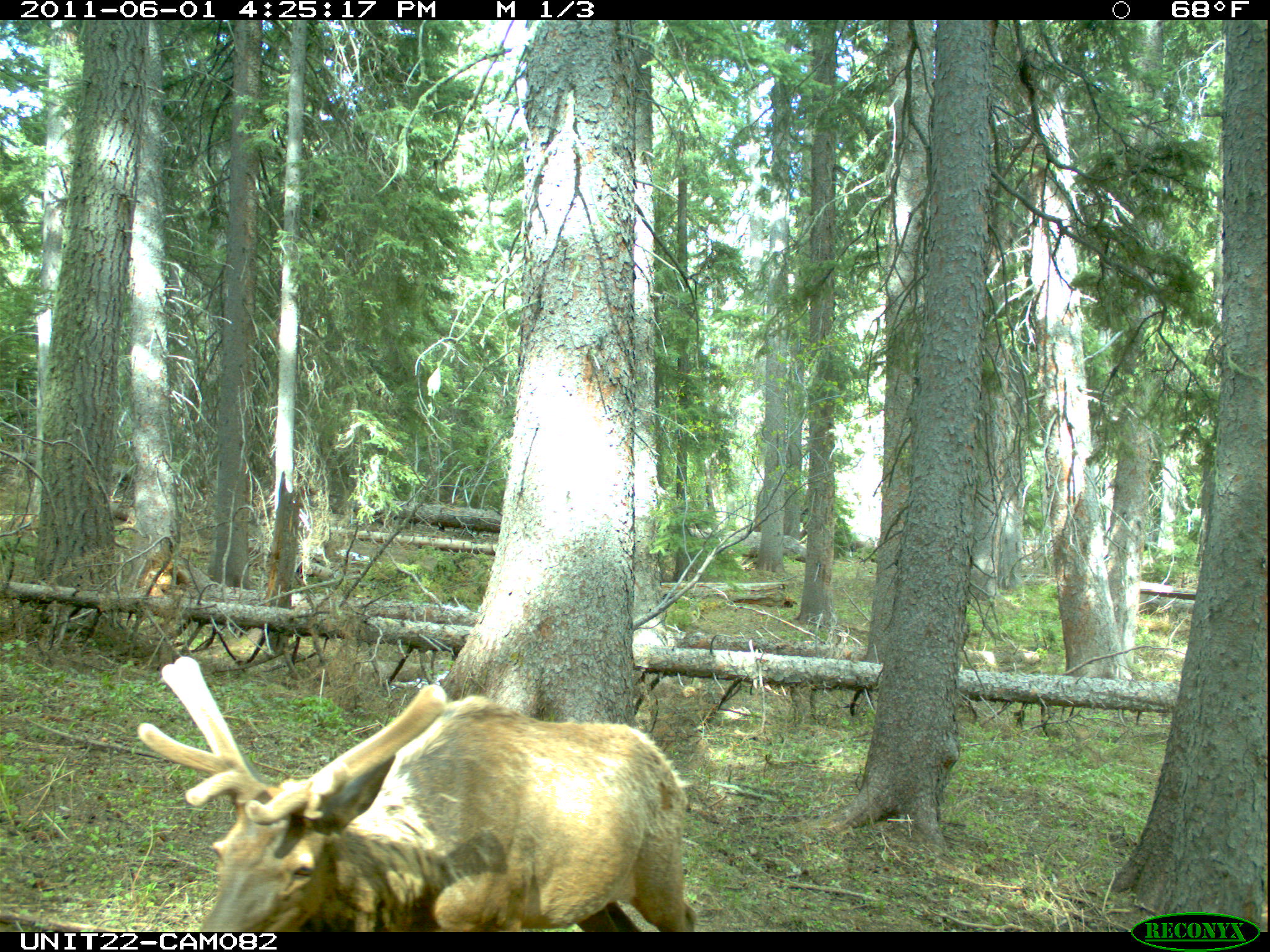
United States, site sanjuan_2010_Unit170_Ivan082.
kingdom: Animalia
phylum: Chordata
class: Mammalia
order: Artiodactyla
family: Cervidae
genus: Cervus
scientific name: Cervus elaphus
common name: red deer